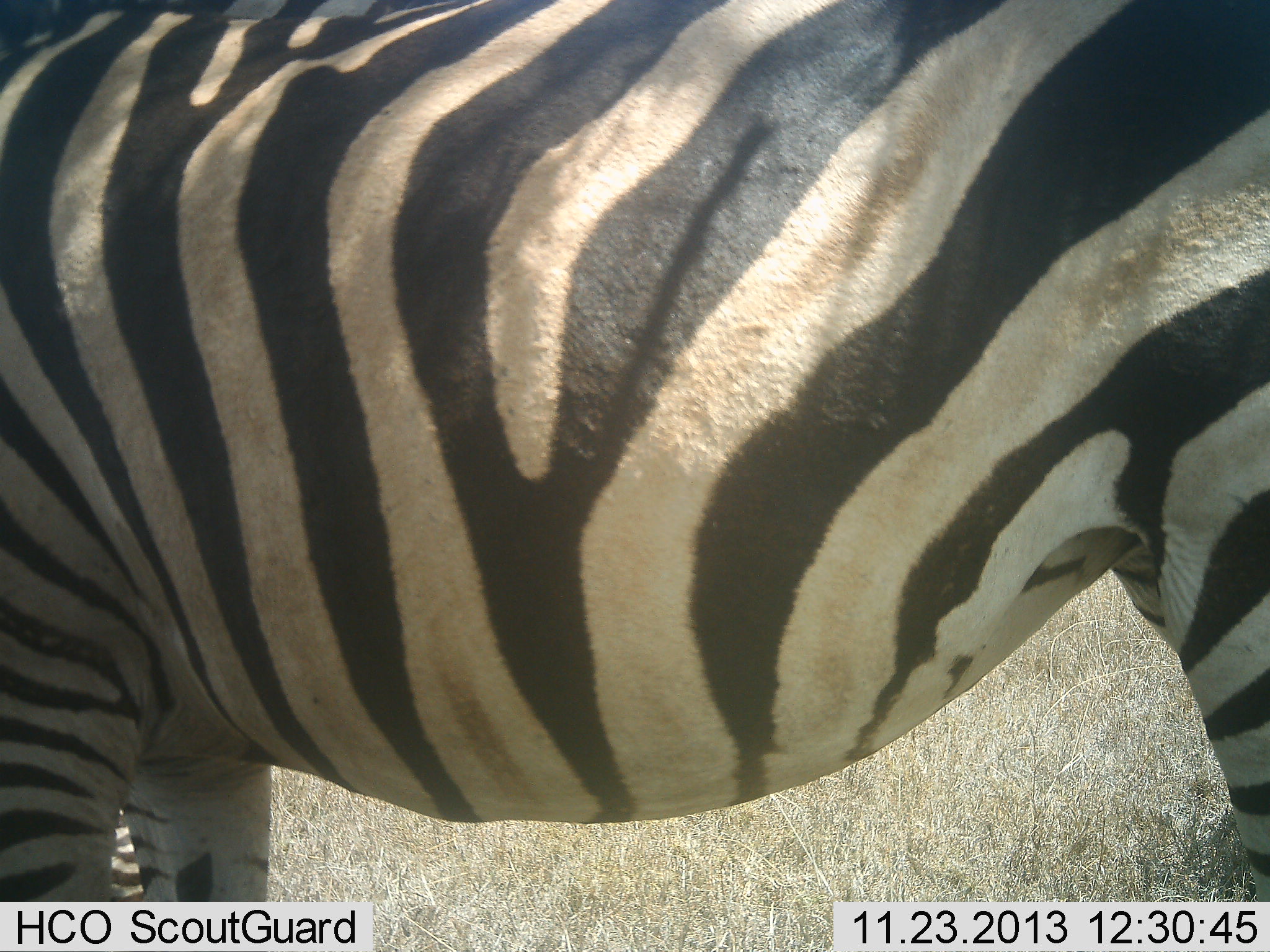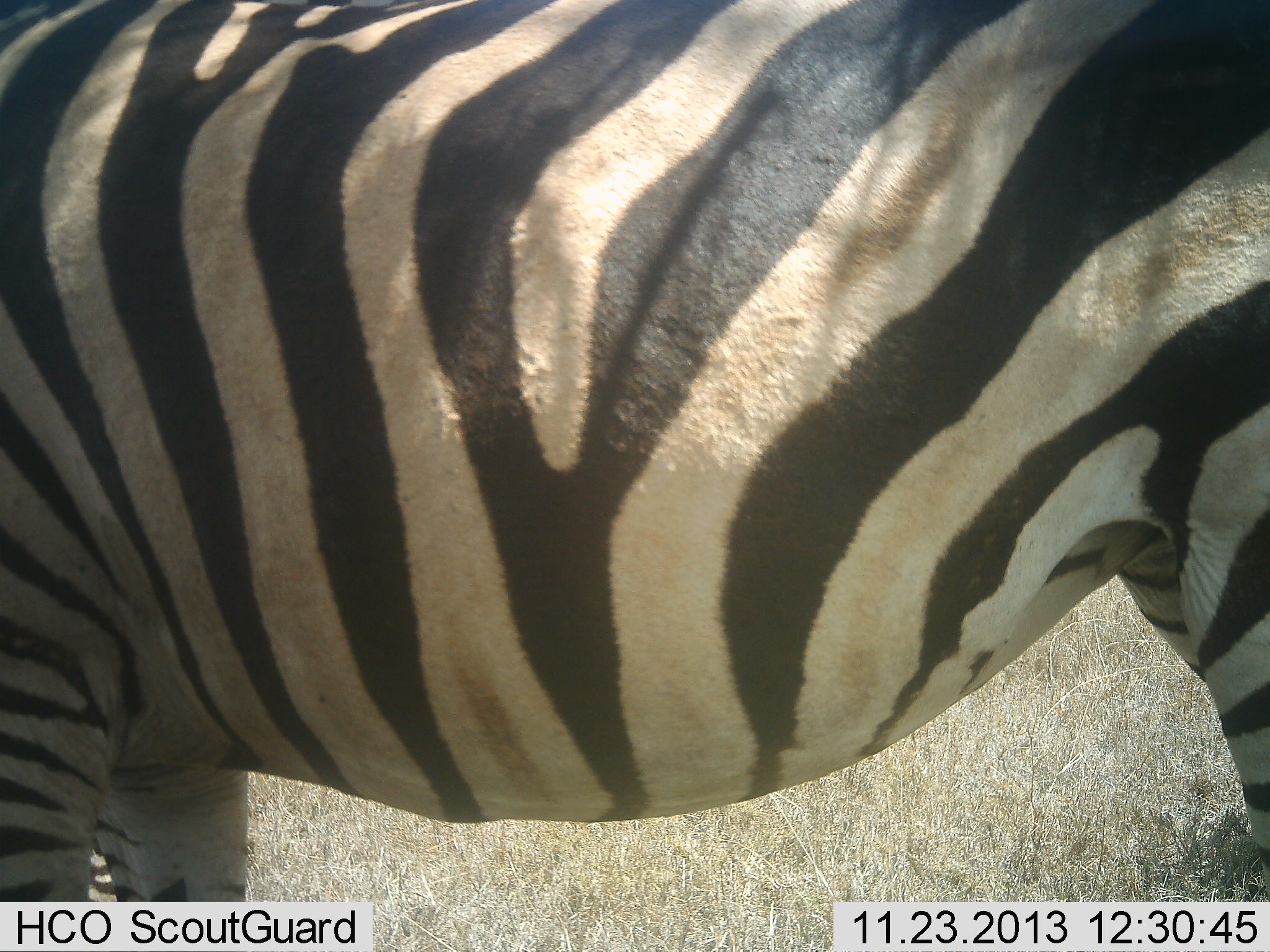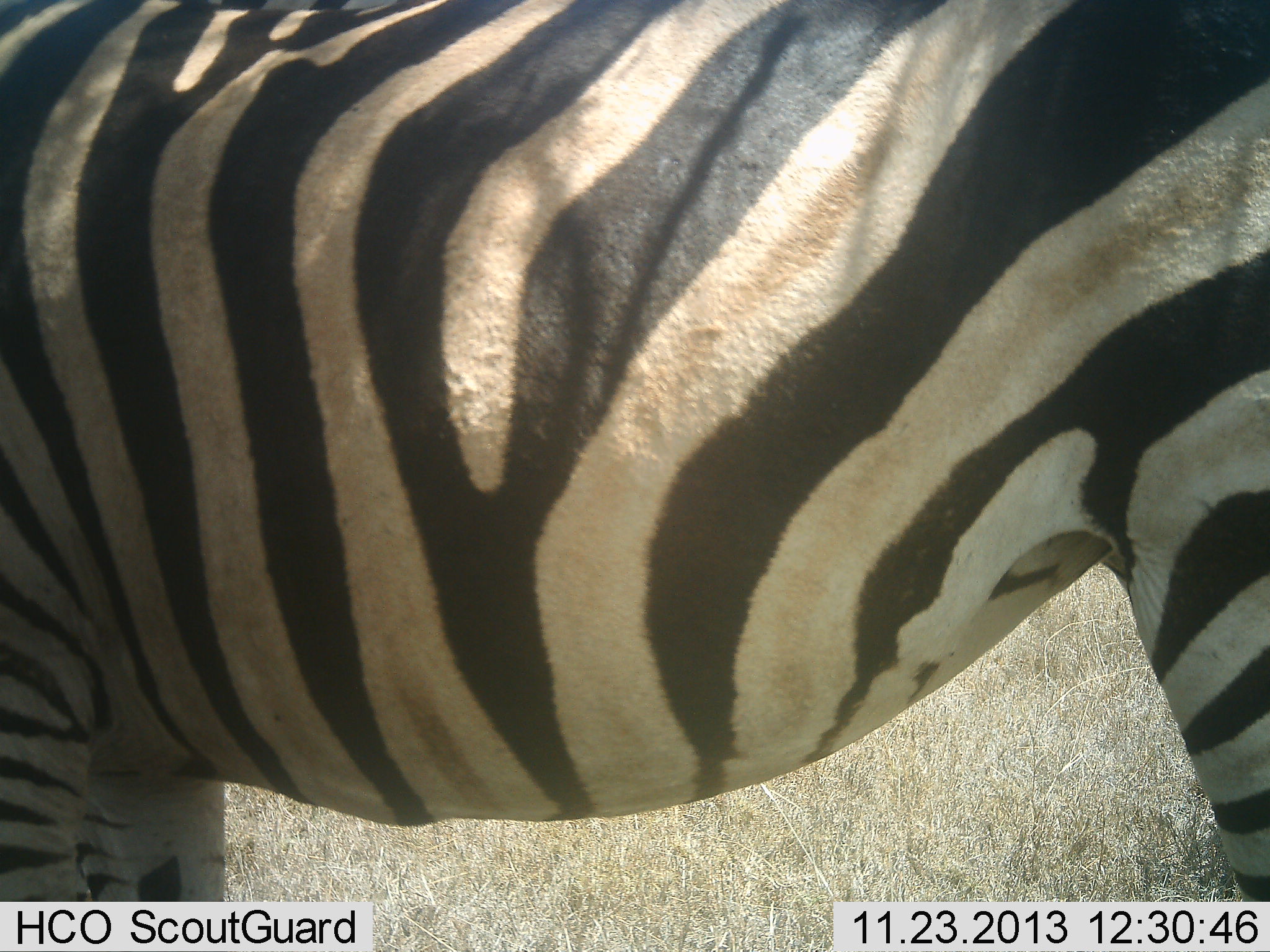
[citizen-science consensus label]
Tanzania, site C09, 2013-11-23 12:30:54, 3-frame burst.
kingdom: Animalia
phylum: Chordata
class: Mammalia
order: Perissodactyla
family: Equidae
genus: Equus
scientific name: Equus quagga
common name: plains zebra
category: zebra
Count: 1.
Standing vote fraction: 100%.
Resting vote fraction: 0%.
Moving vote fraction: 10%.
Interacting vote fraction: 0%.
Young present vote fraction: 0%.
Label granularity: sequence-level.